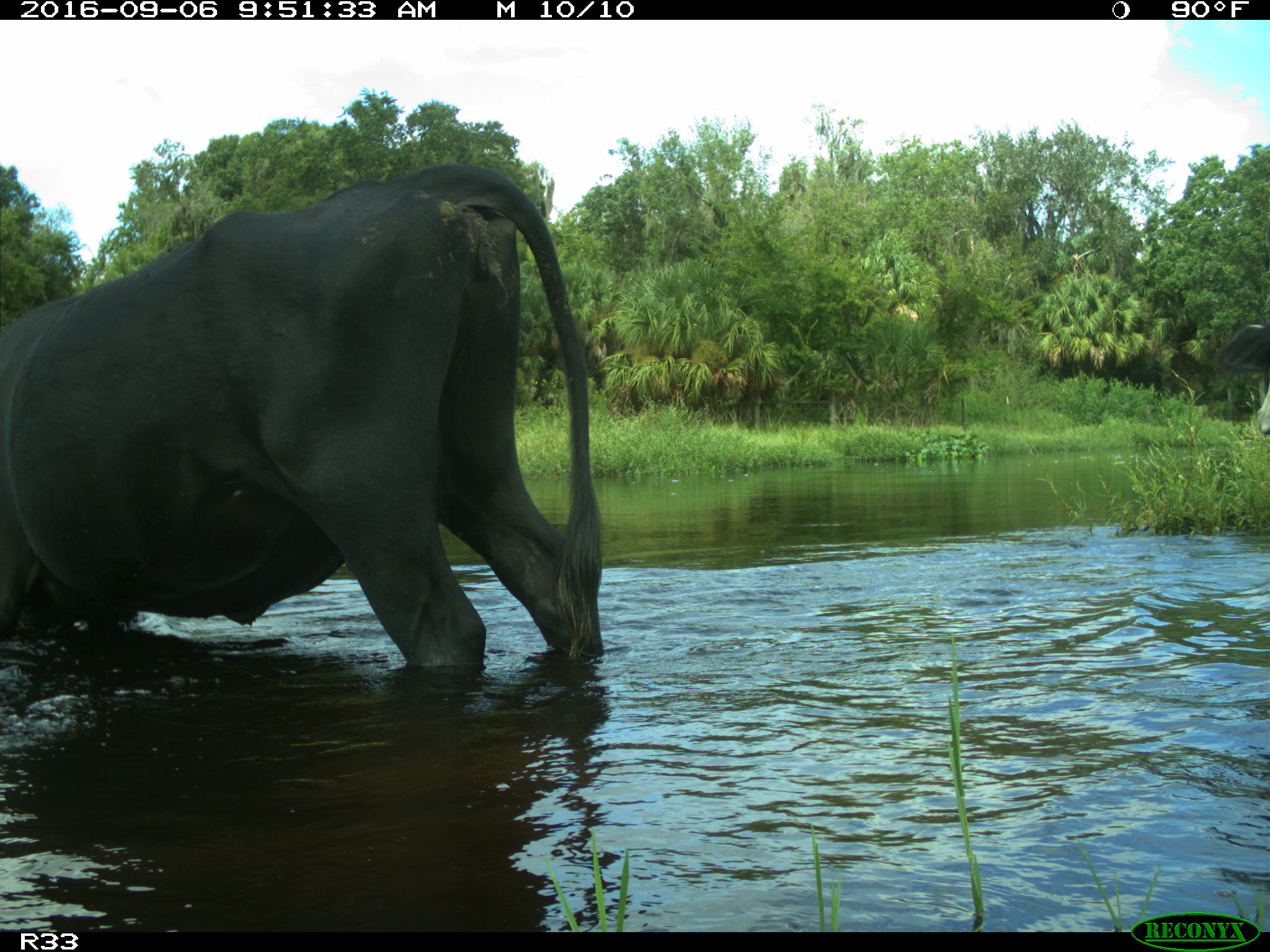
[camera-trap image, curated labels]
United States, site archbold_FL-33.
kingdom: Animalia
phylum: Chordata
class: Mammalia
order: Artiodactyla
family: Bovidae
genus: Bos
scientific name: Bos taurus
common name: domestic cow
Bos taurus (domestic cow).